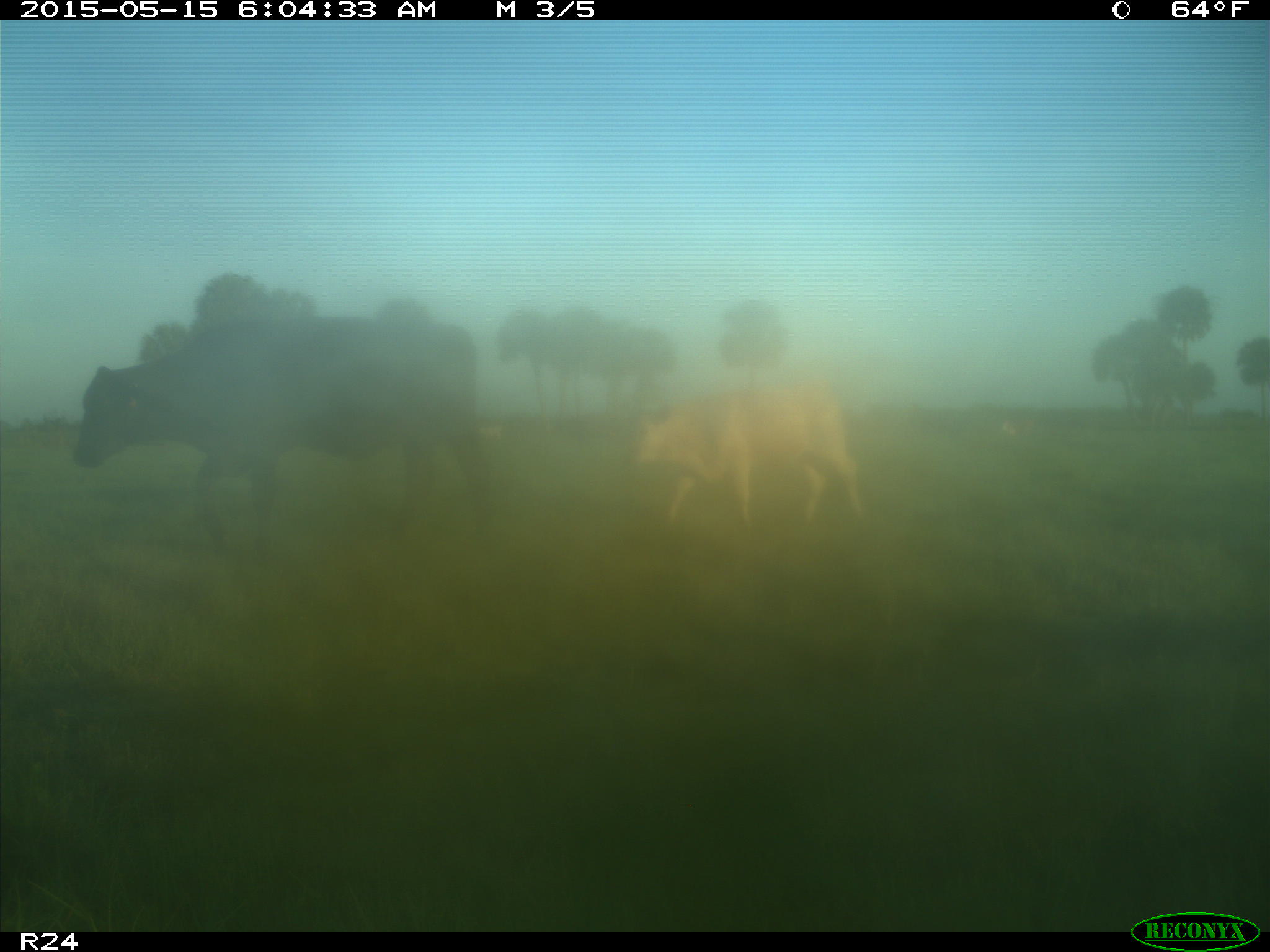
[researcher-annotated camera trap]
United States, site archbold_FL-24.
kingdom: Animalia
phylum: Chordata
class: Mammalia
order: Artiodactyla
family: Bovidae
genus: Bos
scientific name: Bos taurus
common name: domestic cow